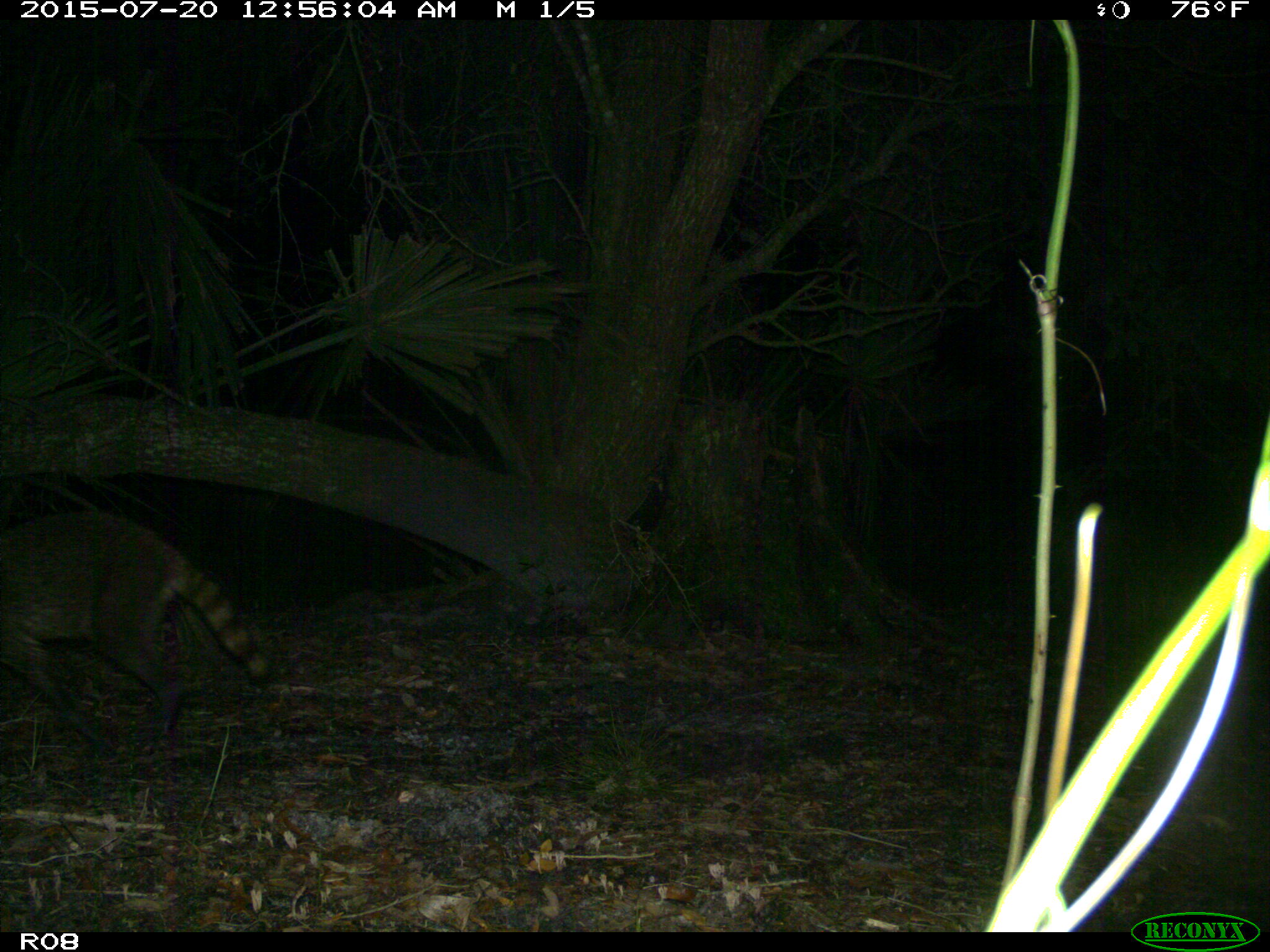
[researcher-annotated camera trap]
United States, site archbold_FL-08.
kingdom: Animalia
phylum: Chordata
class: Mammalia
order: Carnivora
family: Procyonidae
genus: Procyon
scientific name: Procyon lotor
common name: common raccoon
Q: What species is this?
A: Procyon lotor (common raccoon).